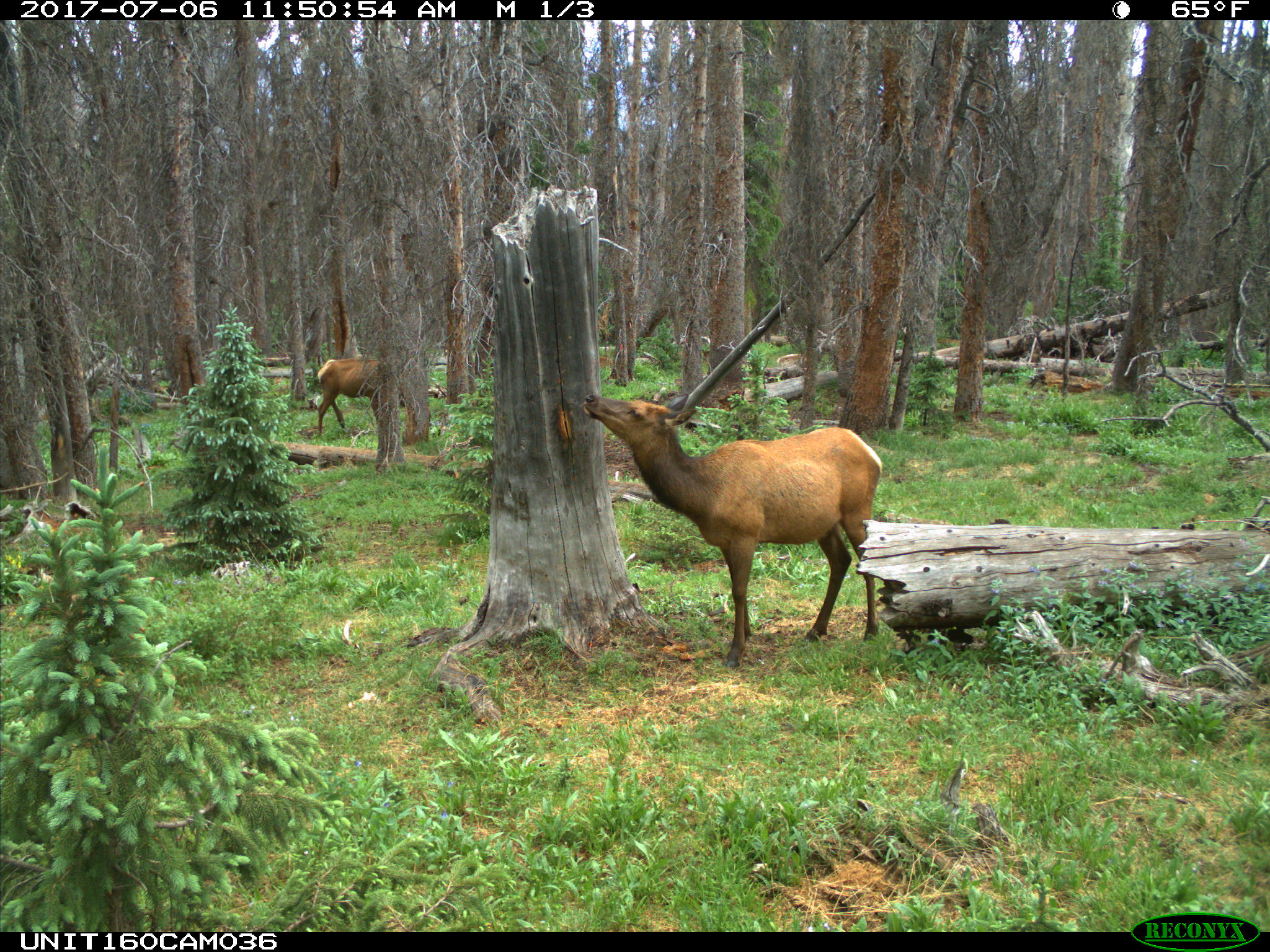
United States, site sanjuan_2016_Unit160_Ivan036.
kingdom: Animalia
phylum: Chordata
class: Mammalia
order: Artiodactyla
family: Cervidae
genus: Cervus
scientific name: Cervus elaphus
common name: red deer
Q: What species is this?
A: Cervus elaphus (red deer).